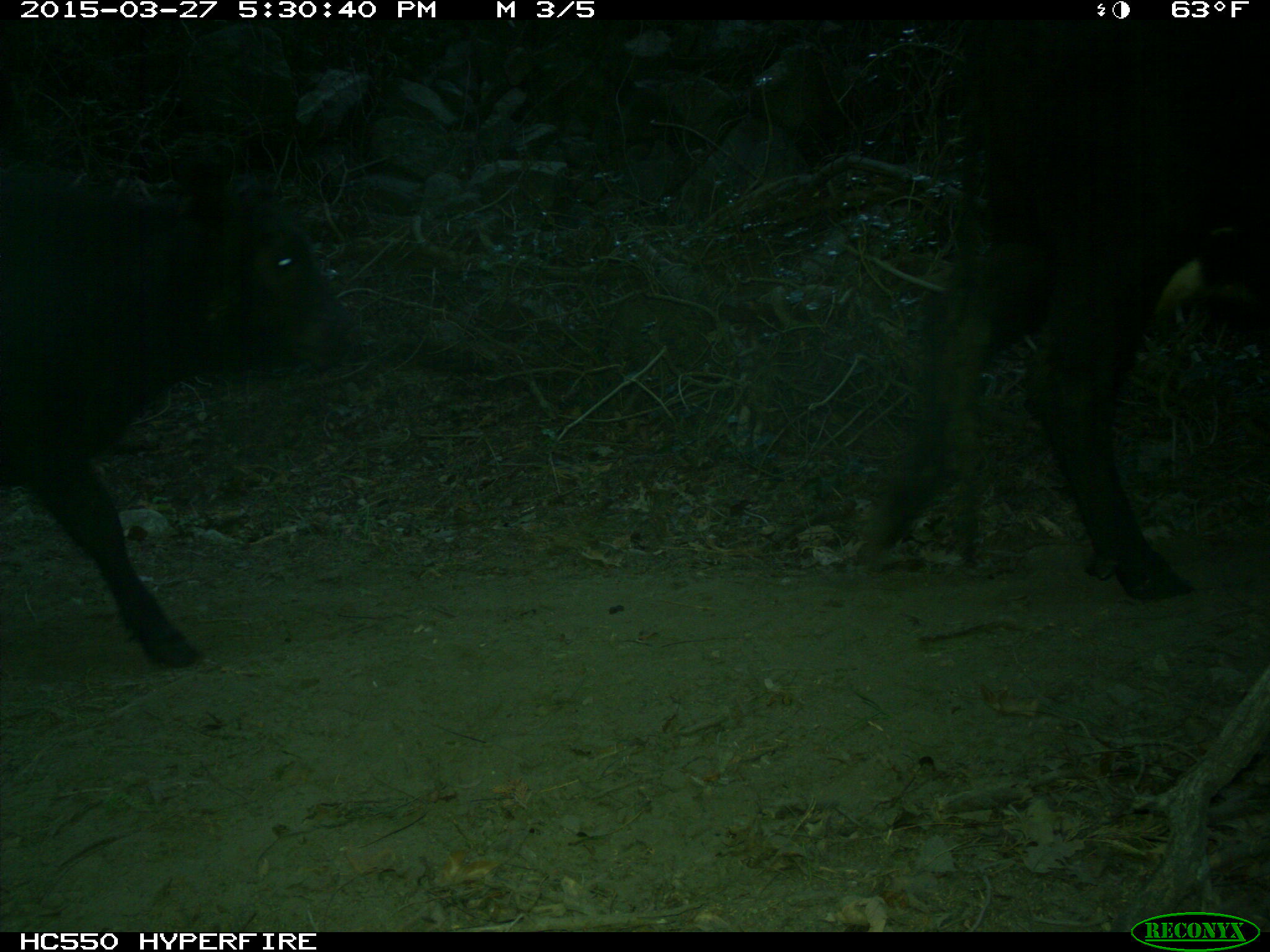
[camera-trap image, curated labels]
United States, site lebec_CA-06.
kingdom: Animalia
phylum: Chordata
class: Mammalia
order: Artiodactyla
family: Bovidae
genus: Bos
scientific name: Bos taurus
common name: domestic cow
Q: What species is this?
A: Bos taurus (domestic cow).